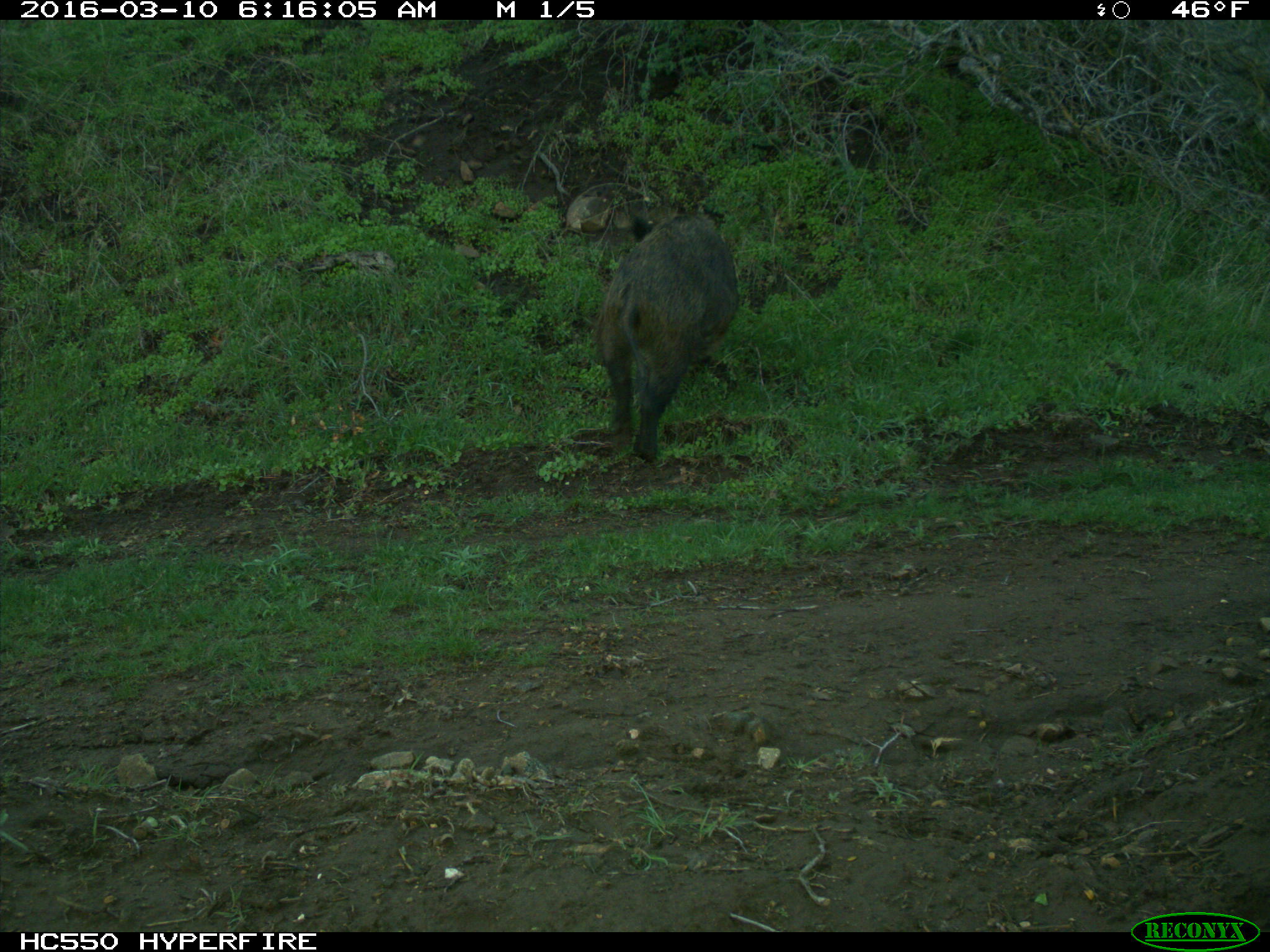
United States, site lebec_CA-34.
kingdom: Animalia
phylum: Chordata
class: Mammalia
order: Artiodactyla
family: Suidae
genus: Sus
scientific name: Sus scrofa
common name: wild boar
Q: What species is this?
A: Sus scrofa (wild boar).